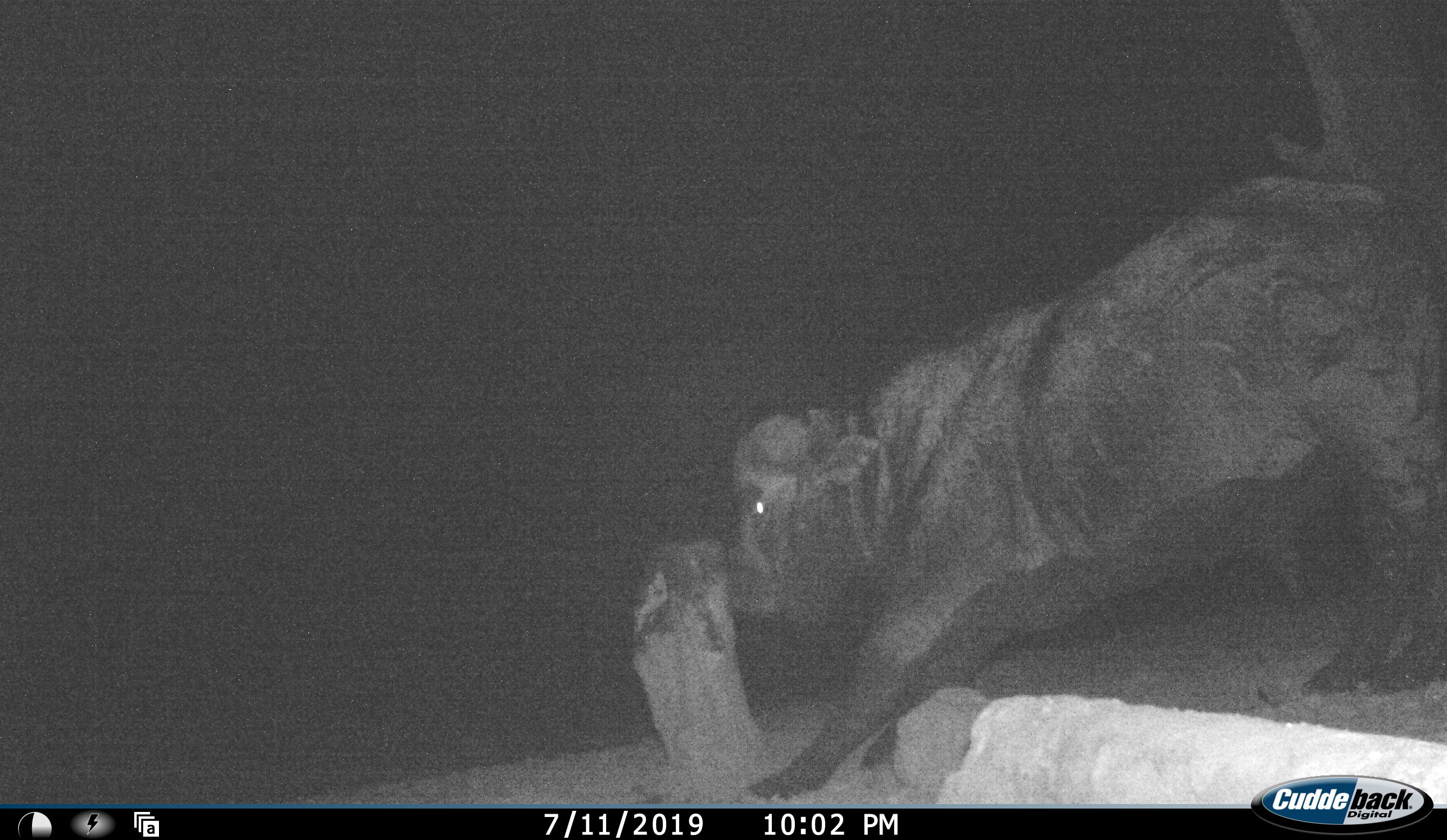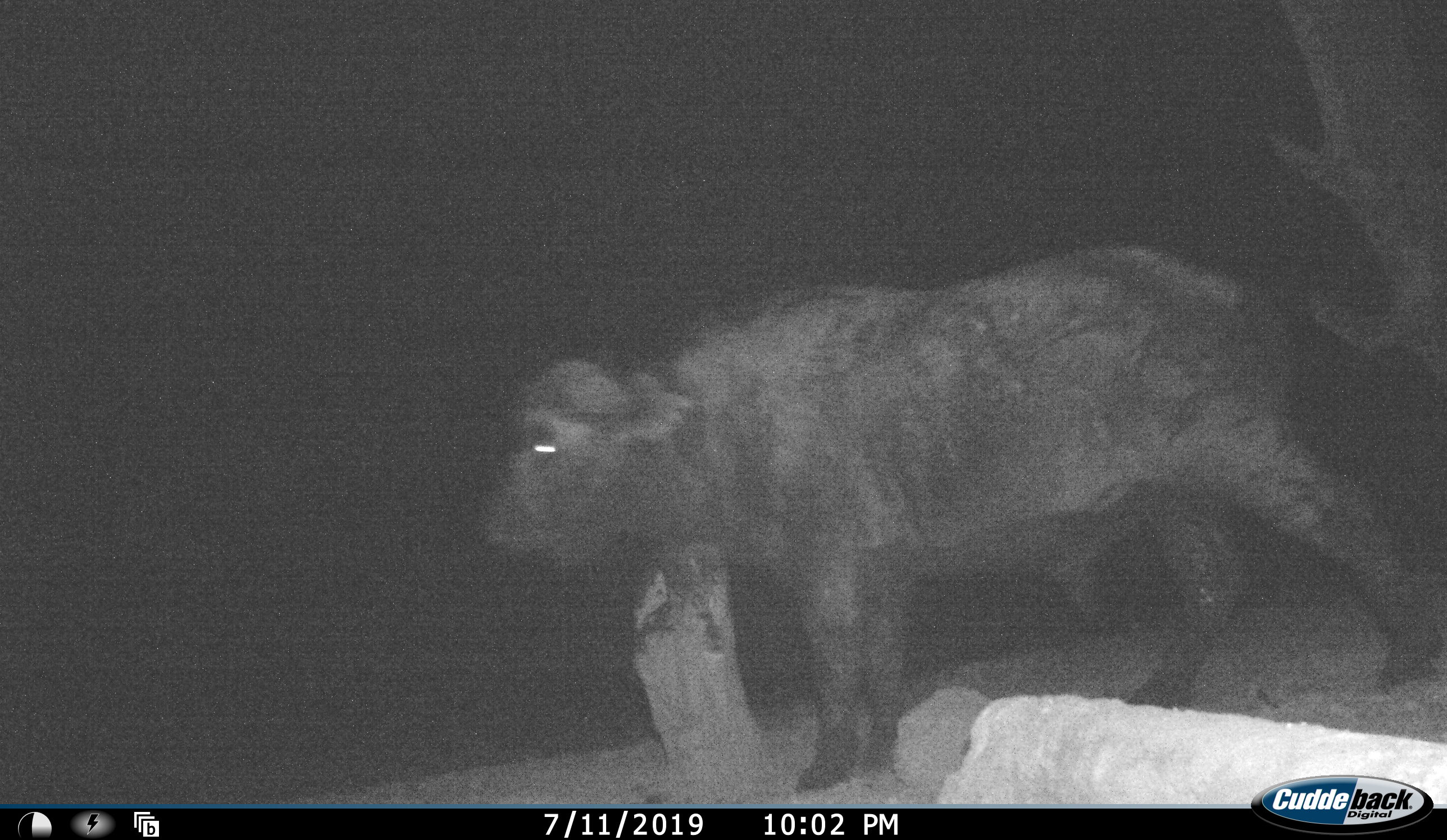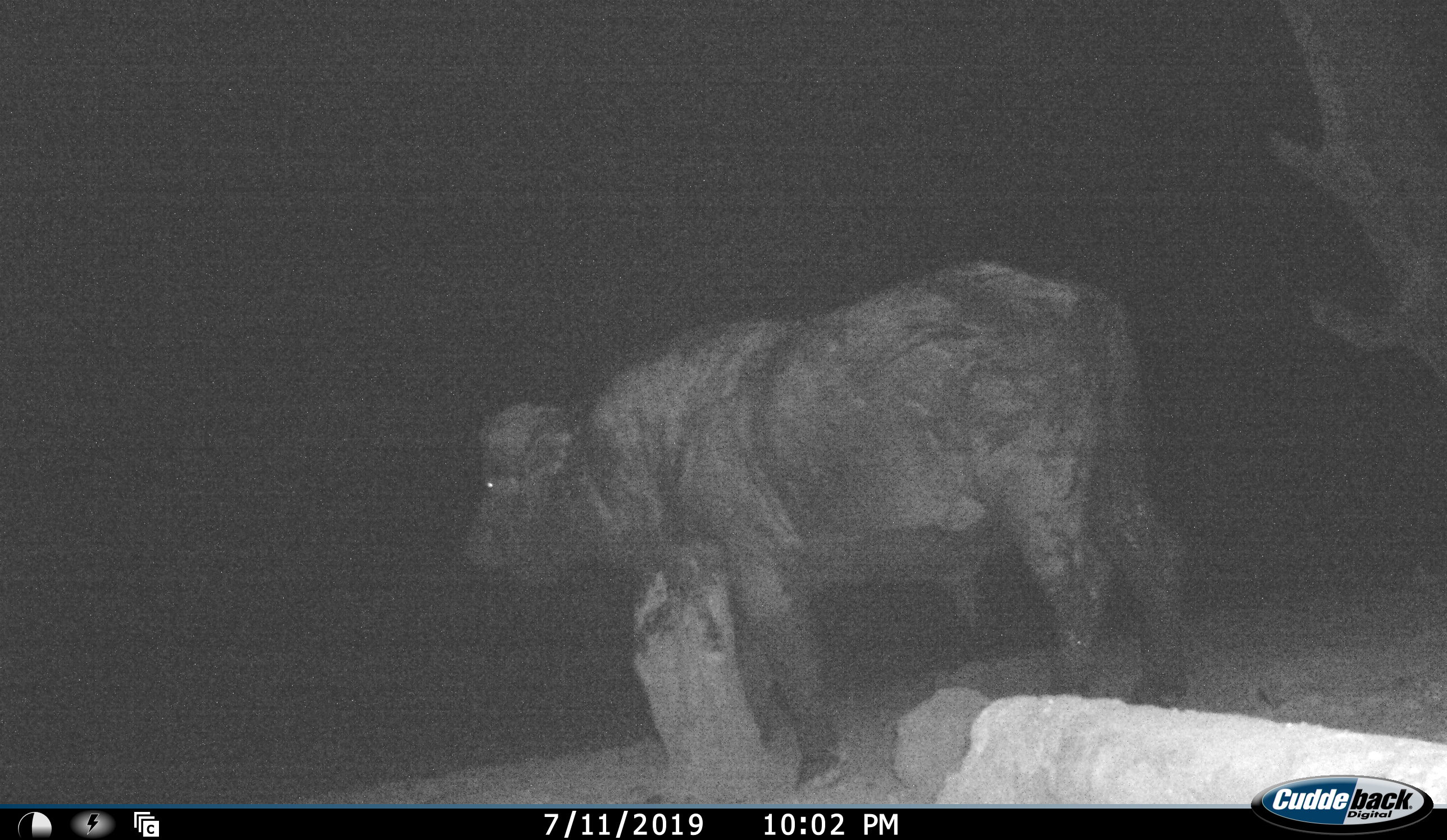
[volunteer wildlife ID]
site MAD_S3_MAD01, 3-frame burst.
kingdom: Animalia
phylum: Chordata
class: Mammalia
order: Artiodactyla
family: Bovidae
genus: Syncerus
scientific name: Syncerus caffer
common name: african buffalo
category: buffalo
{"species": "buffalo (african buffalo) (Syncerus caffer)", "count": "1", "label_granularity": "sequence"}